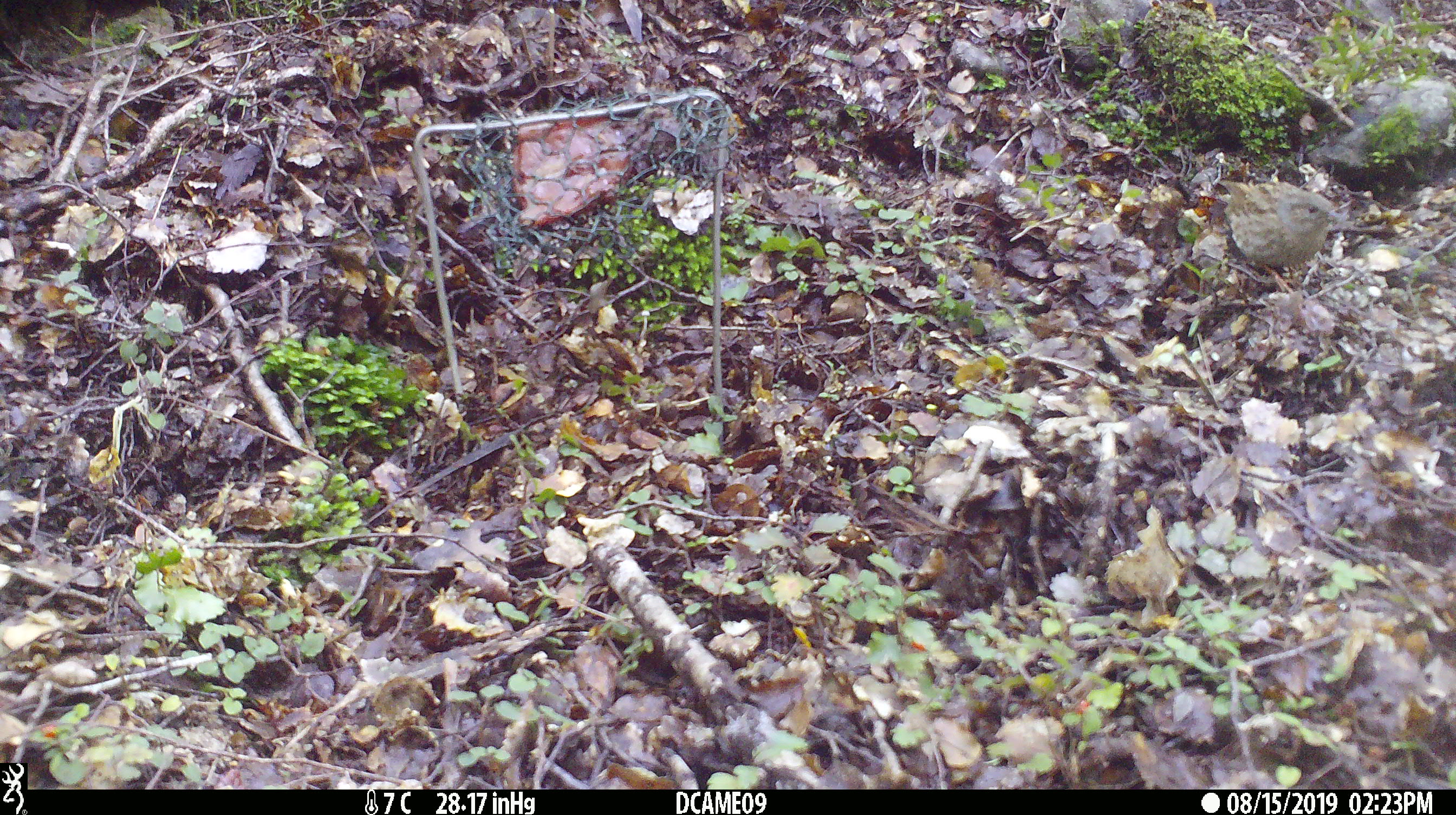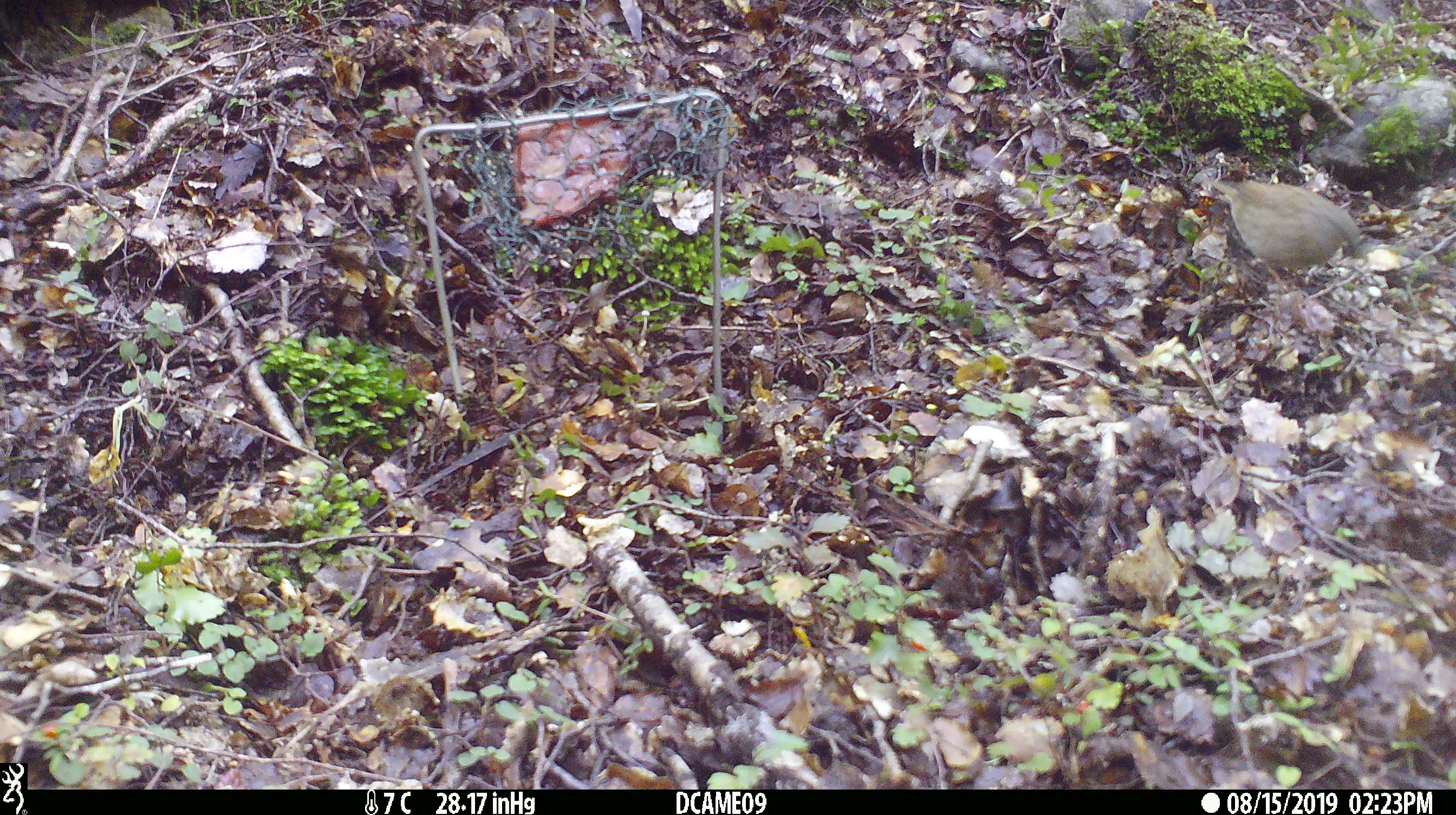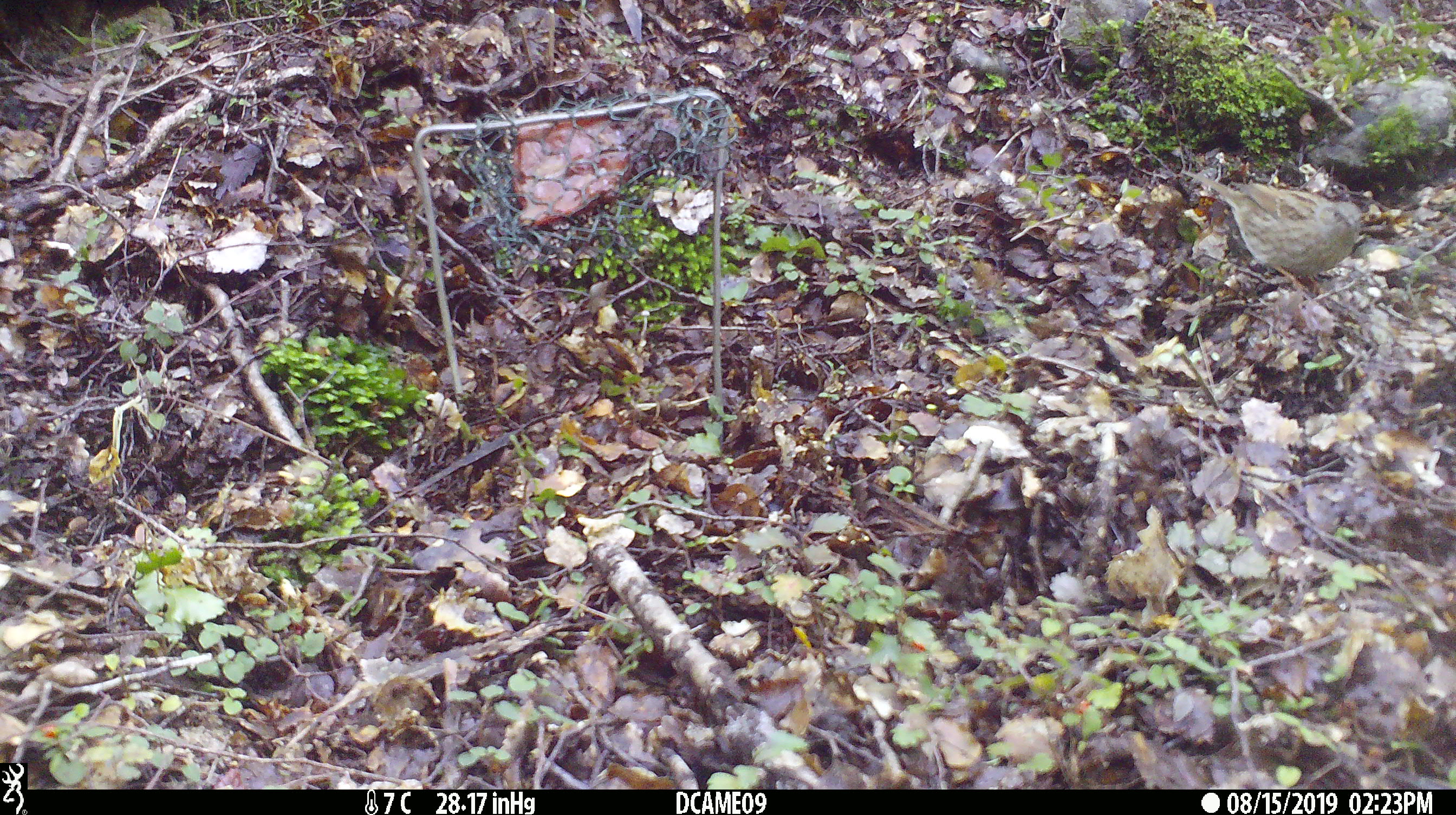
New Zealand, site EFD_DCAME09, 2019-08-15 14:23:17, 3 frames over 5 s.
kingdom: Animalia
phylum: Chordata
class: Aves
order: Passeriformes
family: Prunellidae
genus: Prunella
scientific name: Prunella modularis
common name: dunnock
Dunnock (Prunella modularis).